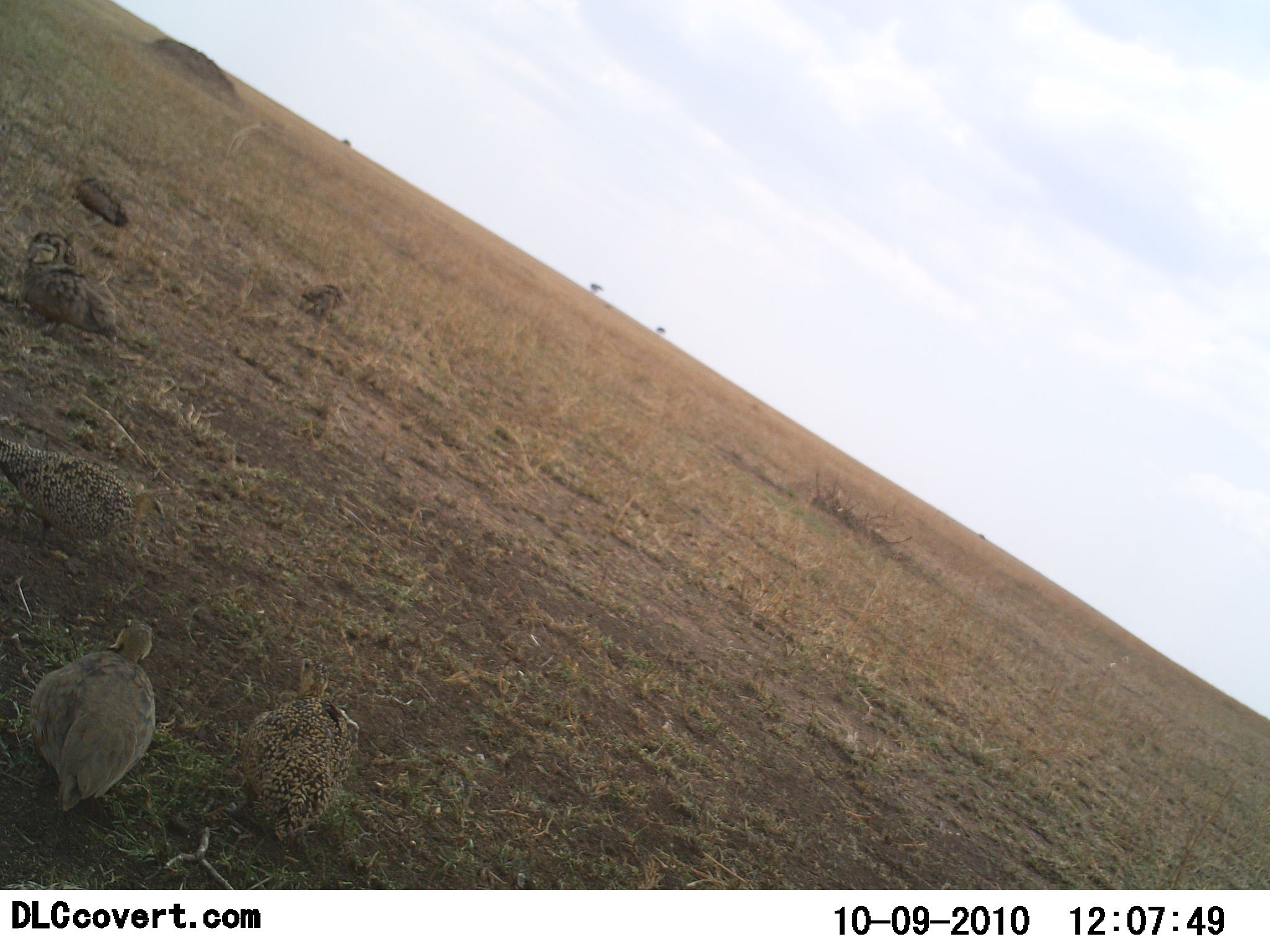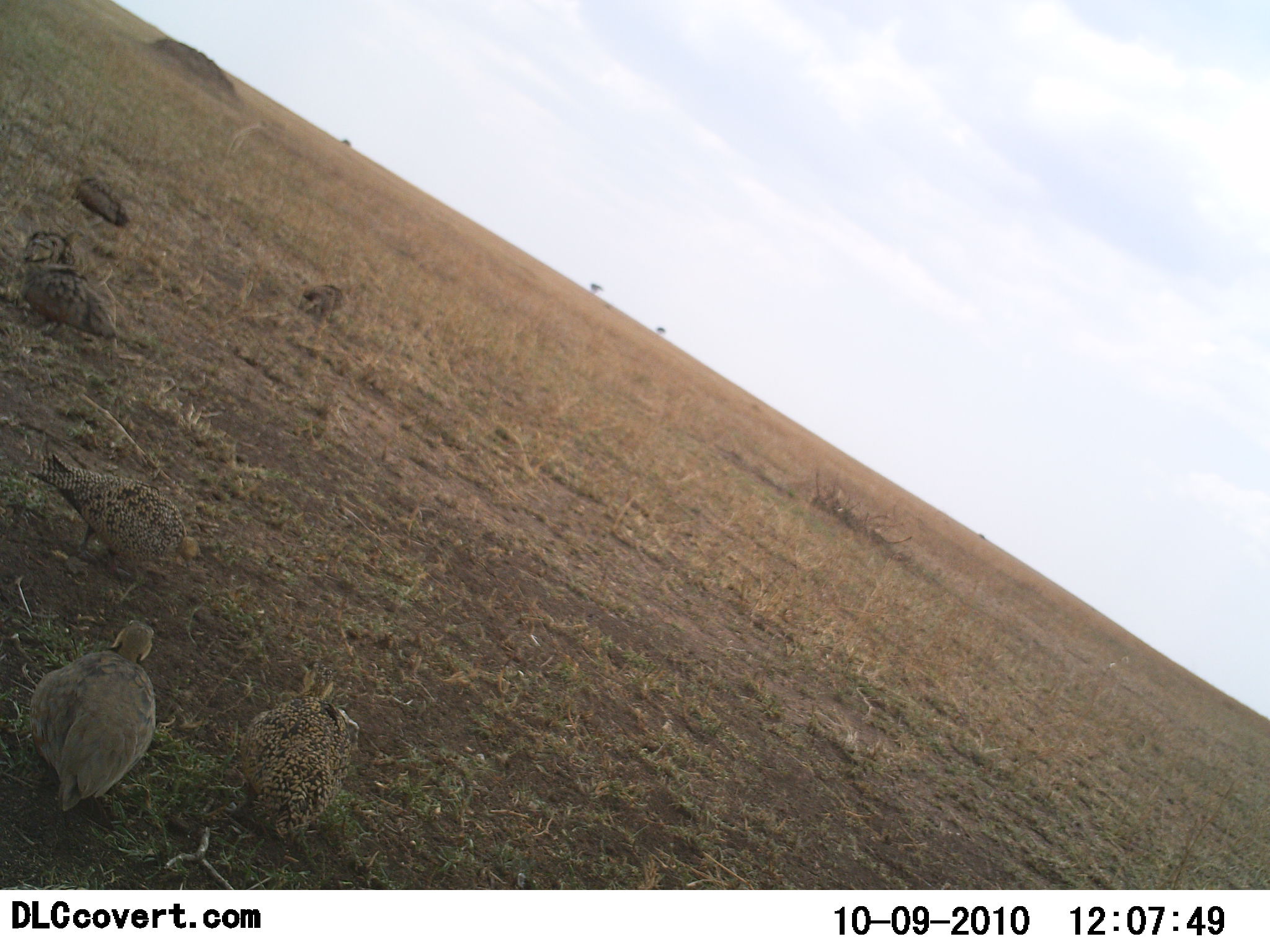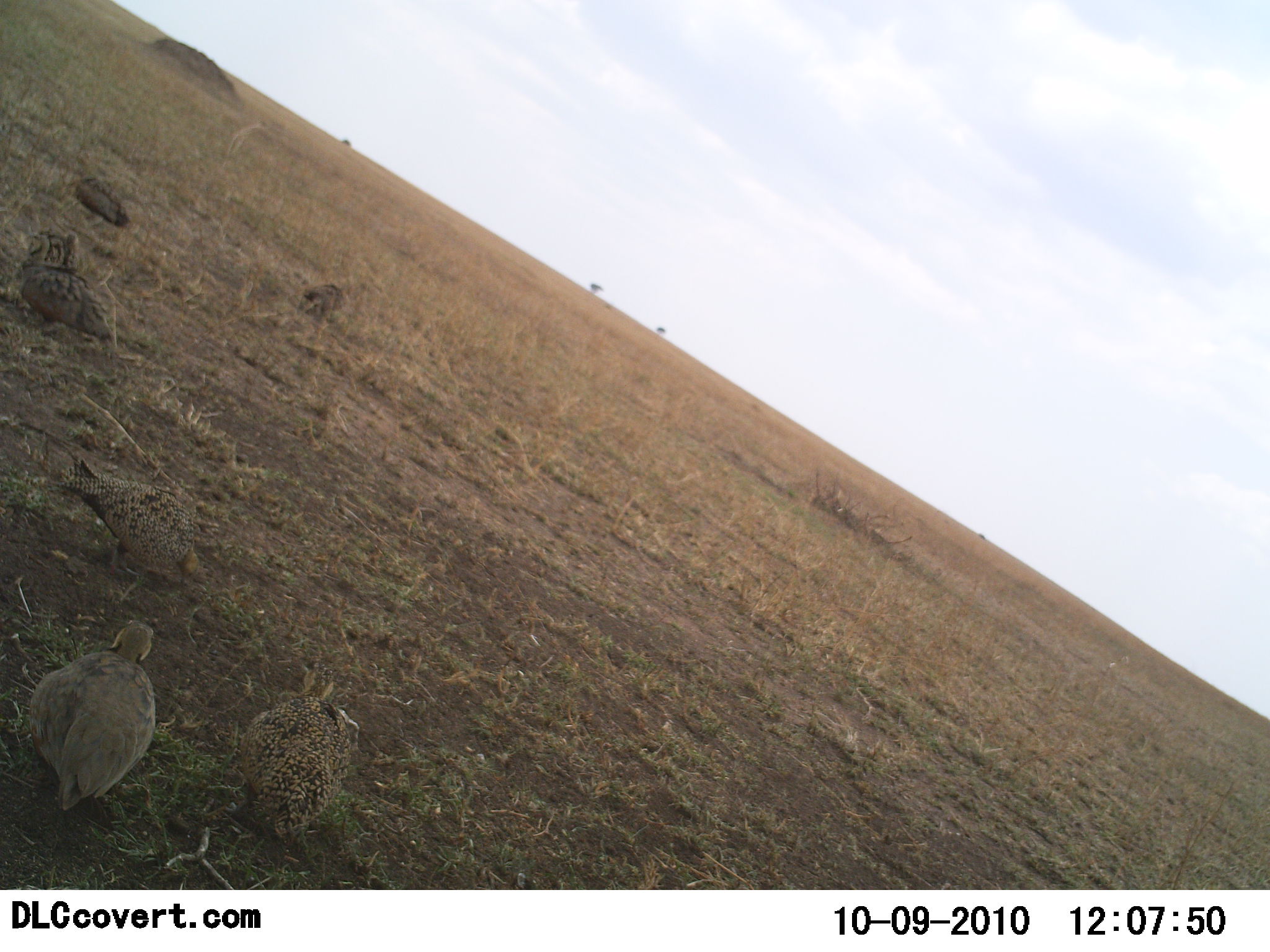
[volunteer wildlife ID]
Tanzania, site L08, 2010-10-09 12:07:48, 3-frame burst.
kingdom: Animalia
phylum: Chordata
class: Aves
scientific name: Aves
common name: bird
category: otherbird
Otherbird (bird) (Aves), count 6. Behavior (volunteer vote fractions): standing 47%, resting 40%, moving 20%, interacting 0%. Young present (vote fraction): 0%. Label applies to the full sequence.